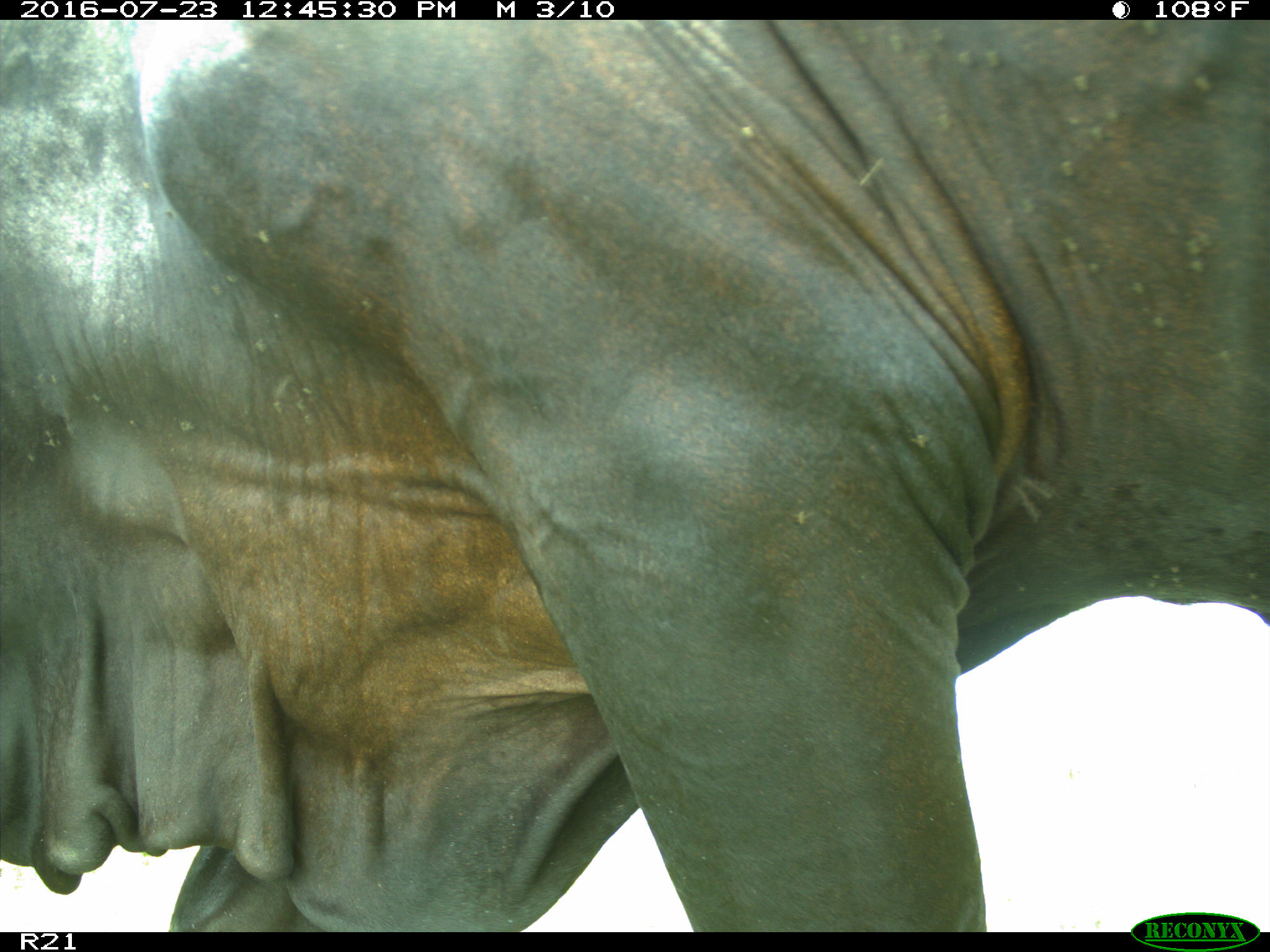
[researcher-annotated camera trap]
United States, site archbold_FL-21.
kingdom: Animalia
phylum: Chordata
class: Mammalia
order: Artiodactyla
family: Bovidae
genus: Bos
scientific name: Bos taurus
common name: domestic cow